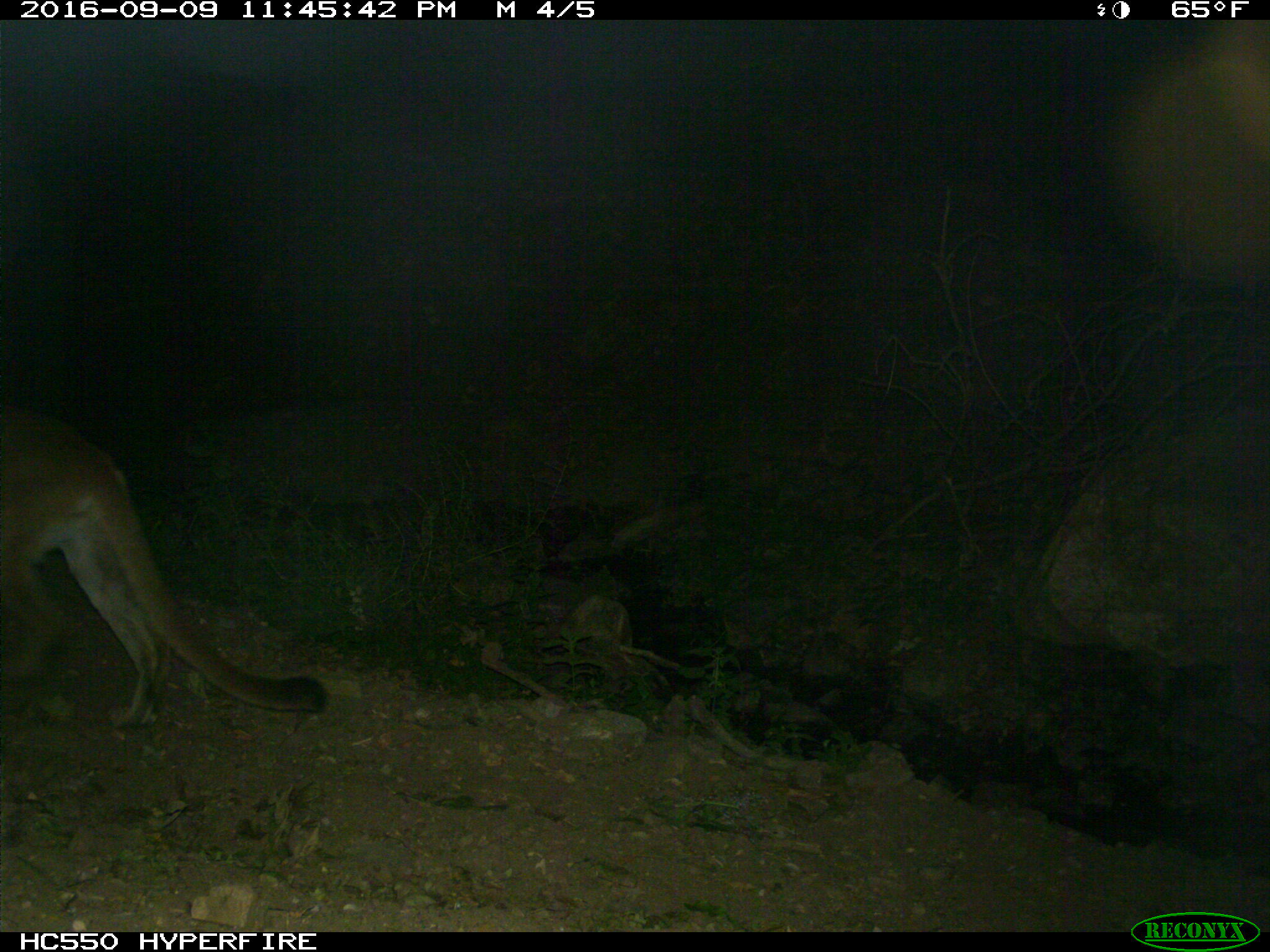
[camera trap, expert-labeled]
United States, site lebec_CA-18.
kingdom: Animalia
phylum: Chordata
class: Mammalia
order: Carnivora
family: Felidae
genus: Puma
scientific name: Puma concolor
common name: mountain lion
Puma concolor (mountain lion).